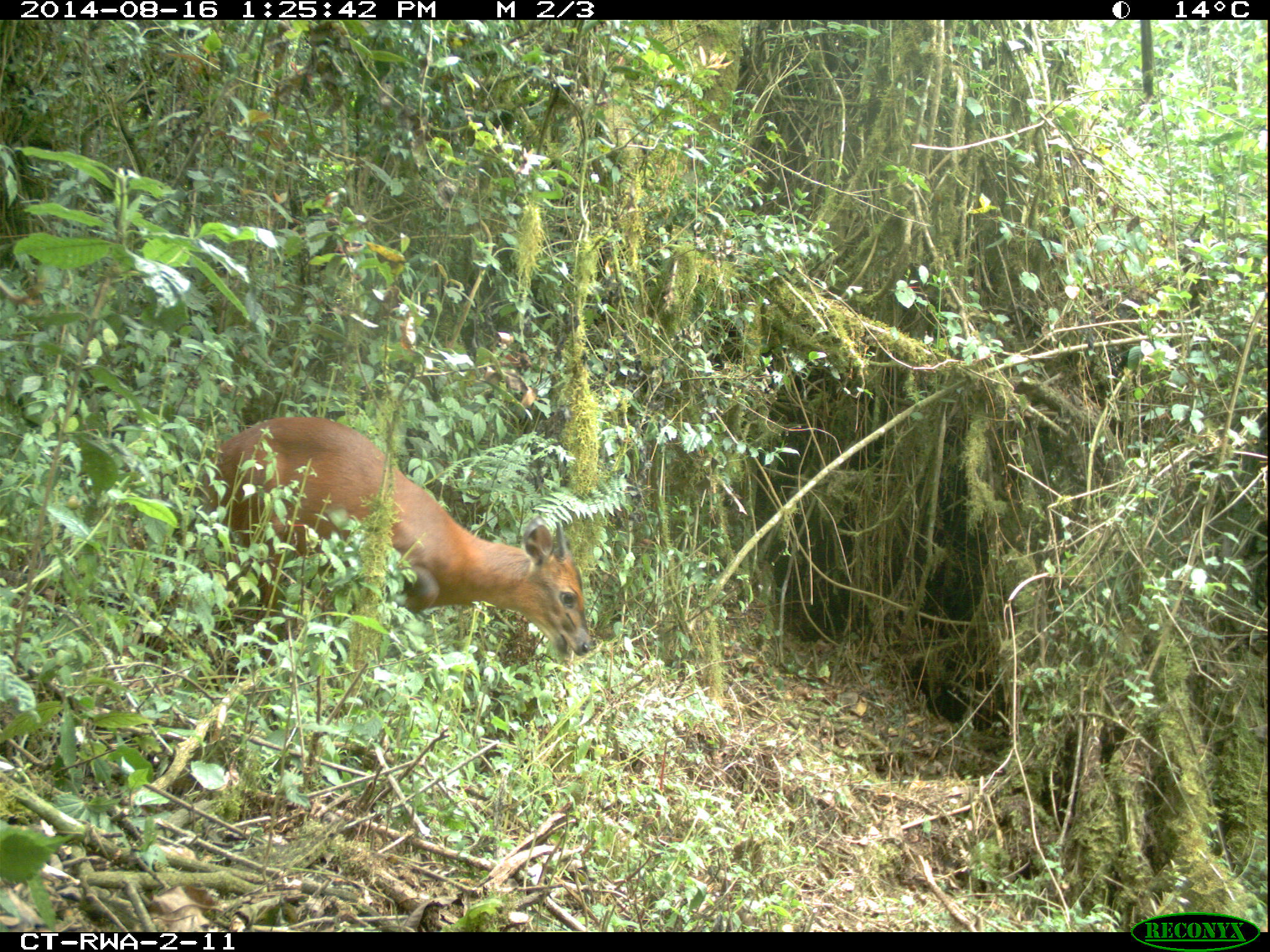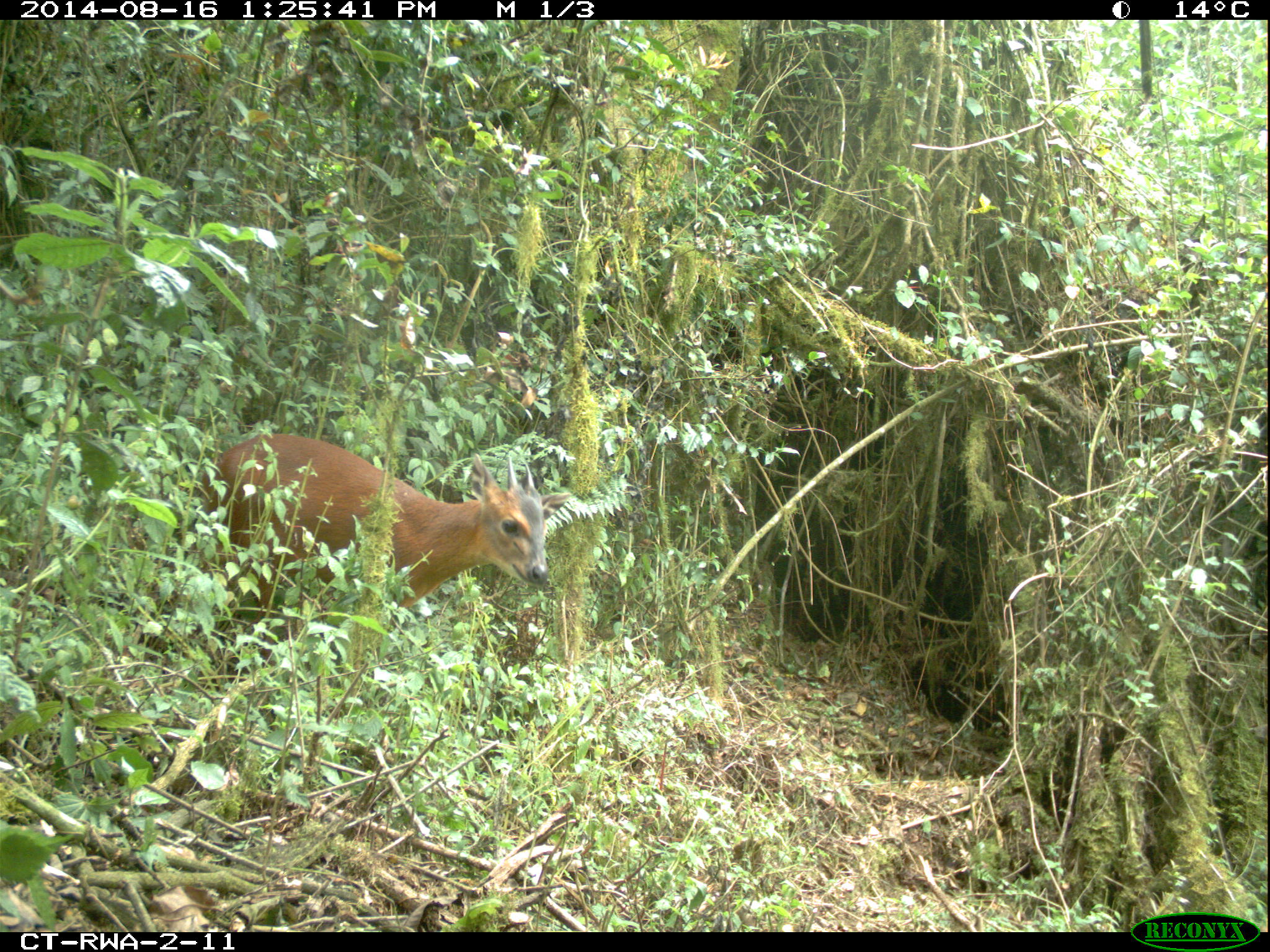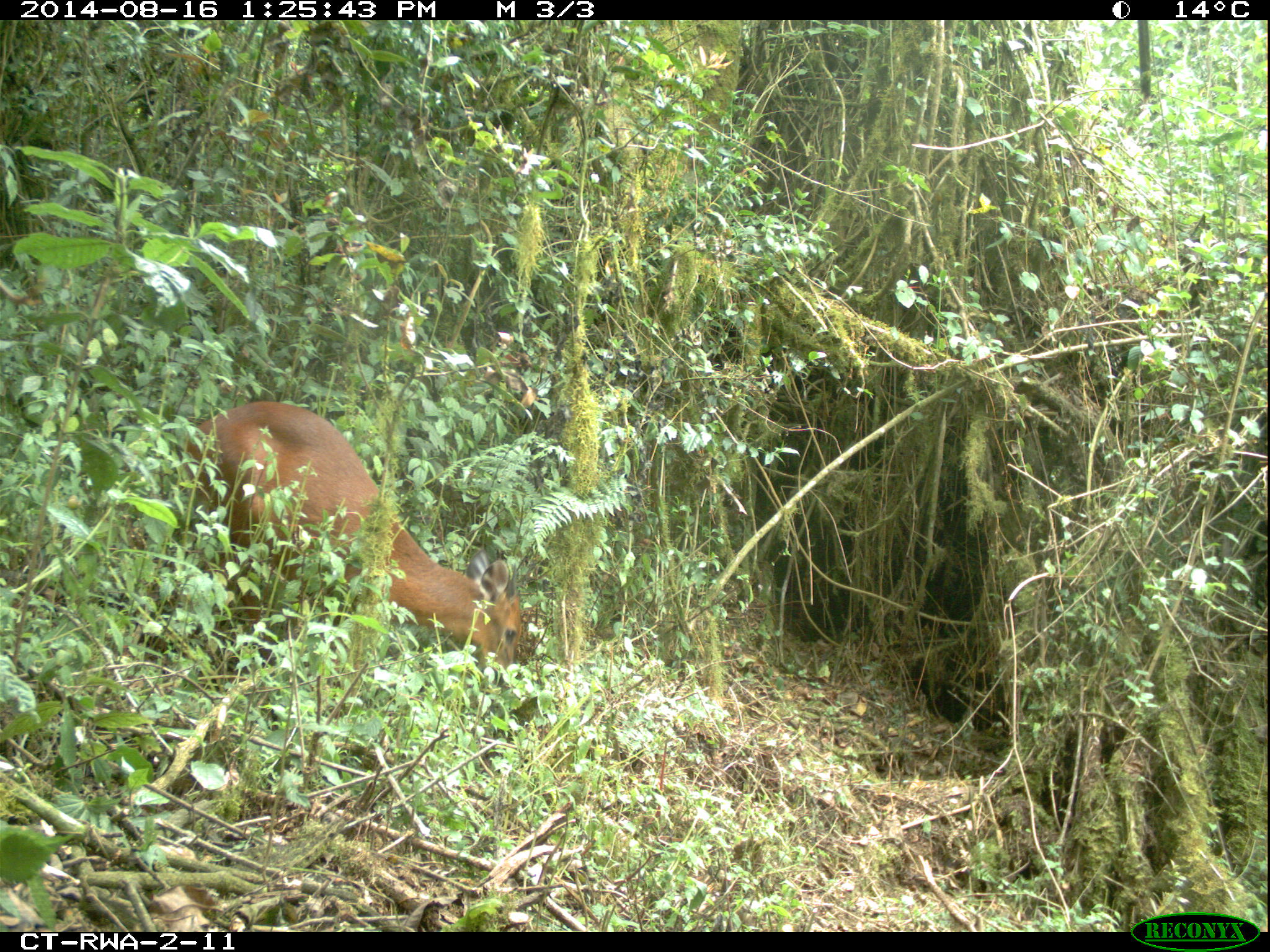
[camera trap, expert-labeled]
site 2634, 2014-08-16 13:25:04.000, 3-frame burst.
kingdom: Animalia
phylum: Chordata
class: Mammalia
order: Artiodactyla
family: Bovidae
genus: Cephalophus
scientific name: Cephalophus nigrifrons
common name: black-fronted duiker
Cephalophus nigrifrons (black-fronted duiker), count 1.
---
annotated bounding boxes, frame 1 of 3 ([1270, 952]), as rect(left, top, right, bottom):
cephalophus nigrifrons: rect(205, 416, 595, 680)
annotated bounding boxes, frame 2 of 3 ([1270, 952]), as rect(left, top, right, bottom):
cephalophus nigrifrons: rect(203, 433, 571, 623)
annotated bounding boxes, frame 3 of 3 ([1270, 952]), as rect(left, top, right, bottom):
cephalophus nigrifrons: rect(138, 399, 518, 688)